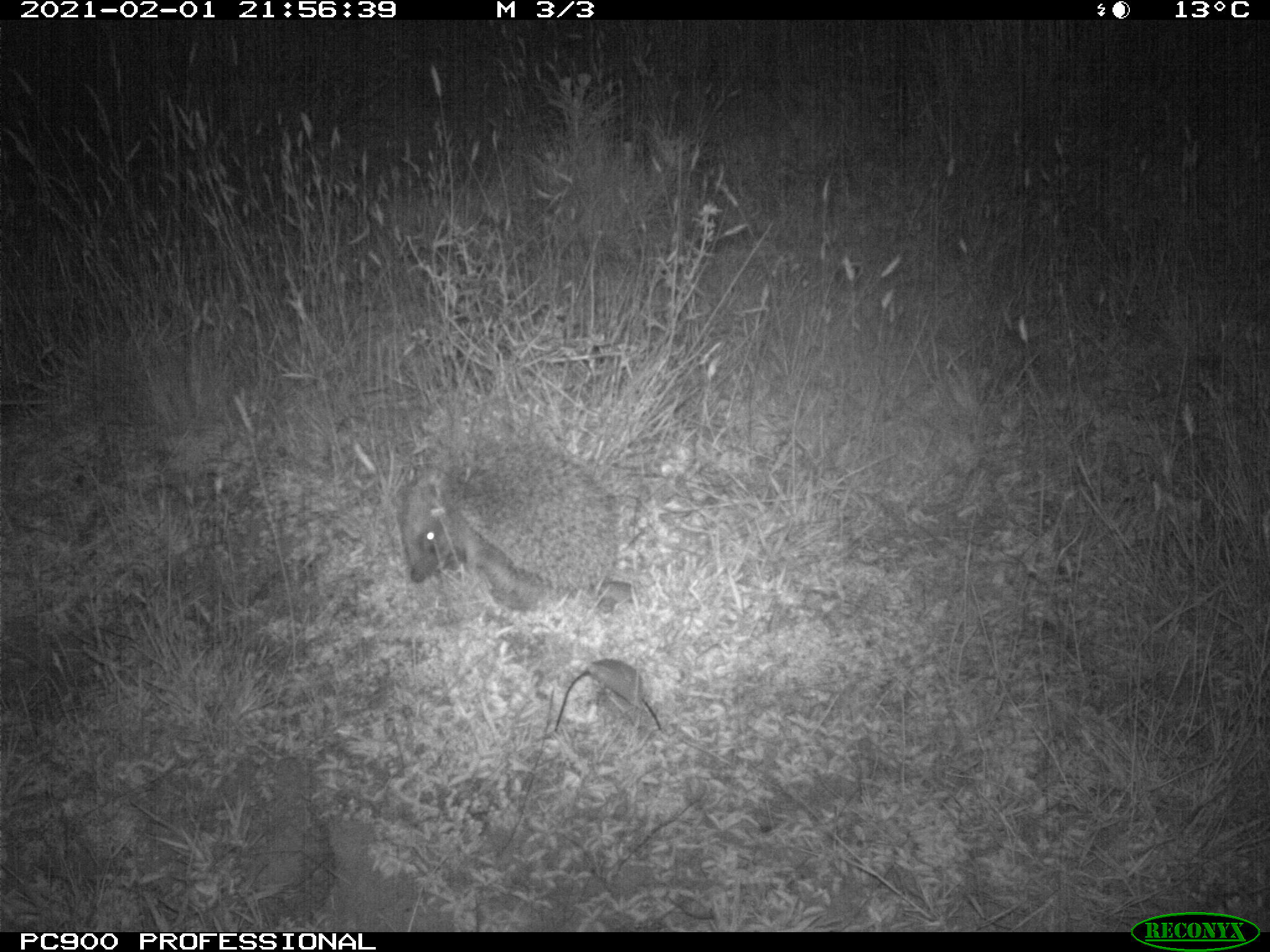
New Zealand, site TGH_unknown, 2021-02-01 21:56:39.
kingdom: Animalia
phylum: Chordata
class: Mammalia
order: Eulipotyphla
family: Erinaceidae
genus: Erinaceus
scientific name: Erinaceus europaeus europaeus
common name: european hedgehog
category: hedgehog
Hedgehog (european hedgehog) (Erinaceus europaeus europaeus).